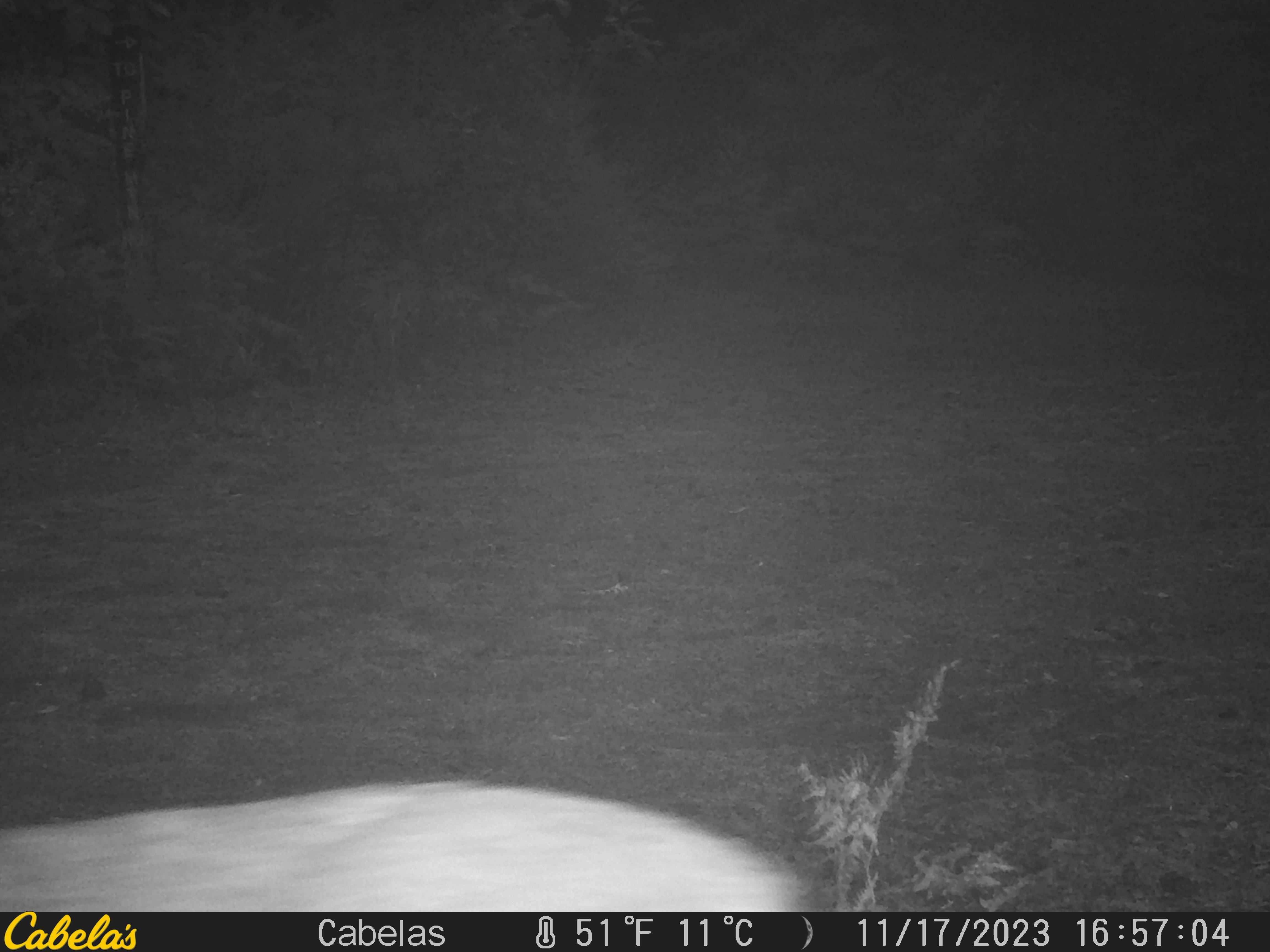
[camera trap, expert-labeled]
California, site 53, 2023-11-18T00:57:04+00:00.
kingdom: Animalia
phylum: Chordata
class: Mammalia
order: Artiodactyla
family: Cervidae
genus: Odocoileus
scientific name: Odocoileus hemionus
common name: mule deer